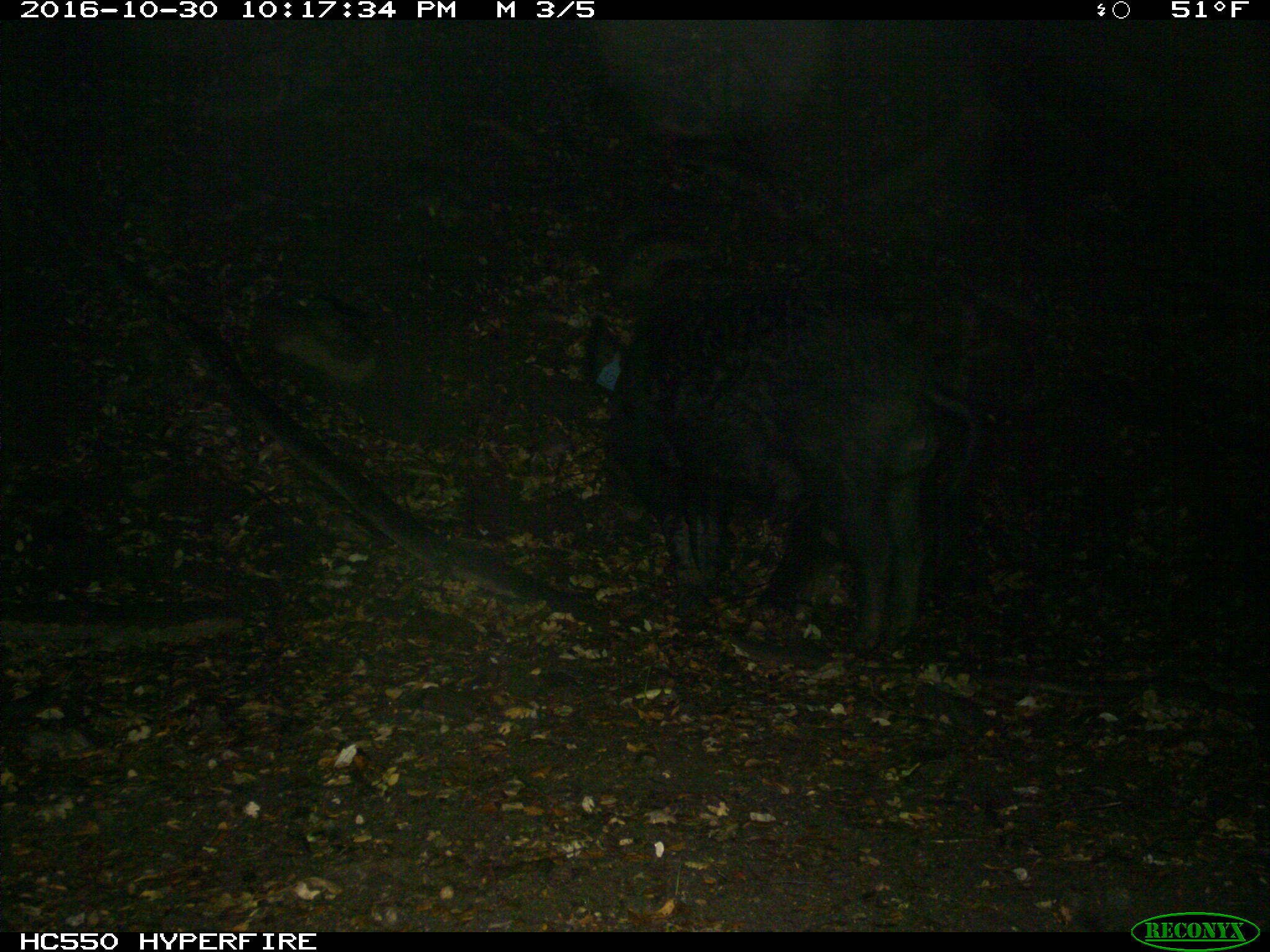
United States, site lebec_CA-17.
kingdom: Animalia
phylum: Chordata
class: Mammalia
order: Artiodactyla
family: Suidae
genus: Sus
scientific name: Sus scrofa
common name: wild boar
Sus scrofa (wild boar).